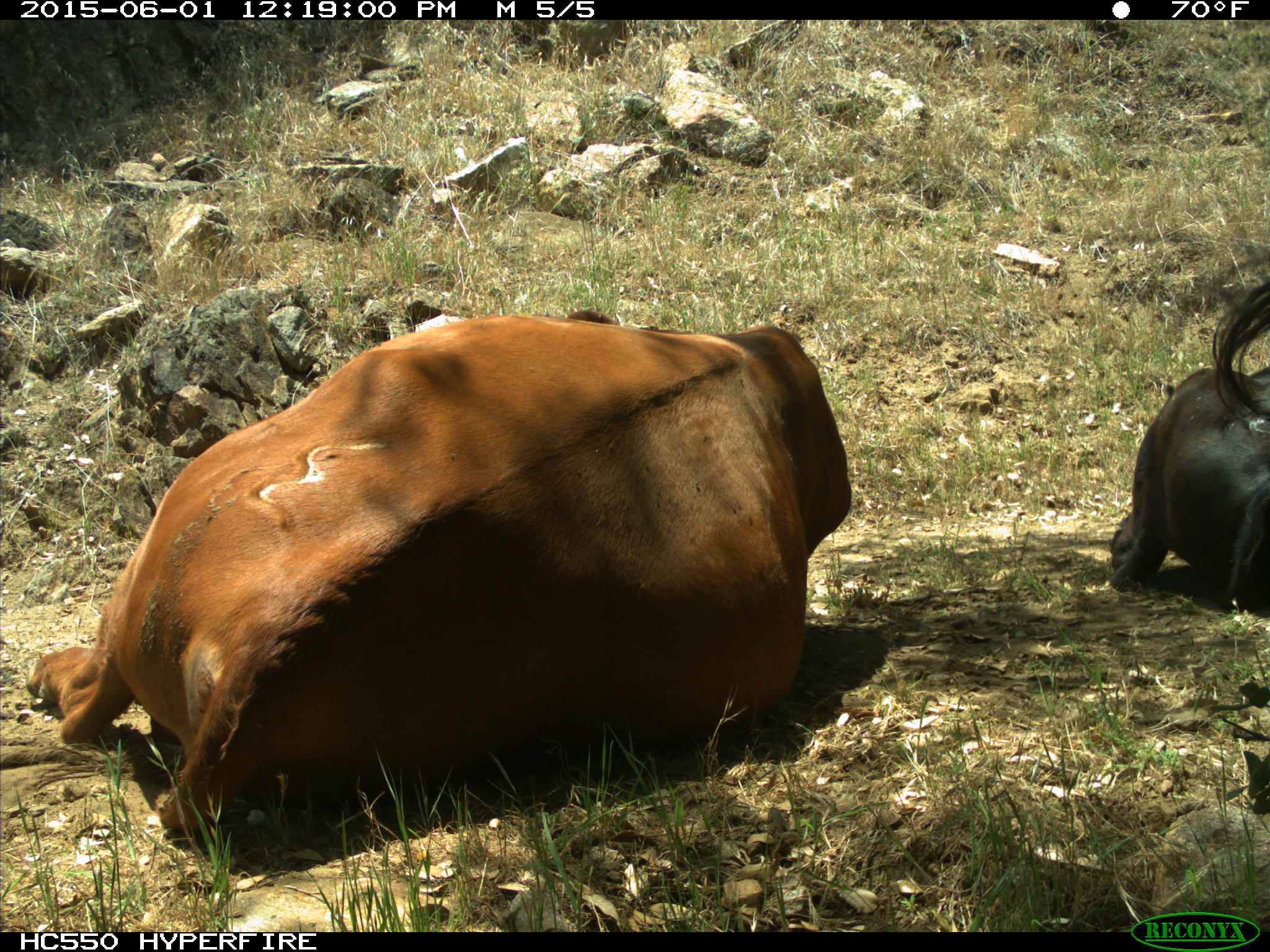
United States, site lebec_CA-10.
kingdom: Animalia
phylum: Chordata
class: Mammalia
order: Artiodactyla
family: Bovidae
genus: Bos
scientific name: Bos taurus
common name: domestic cow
Bos taurus (domestic cow).